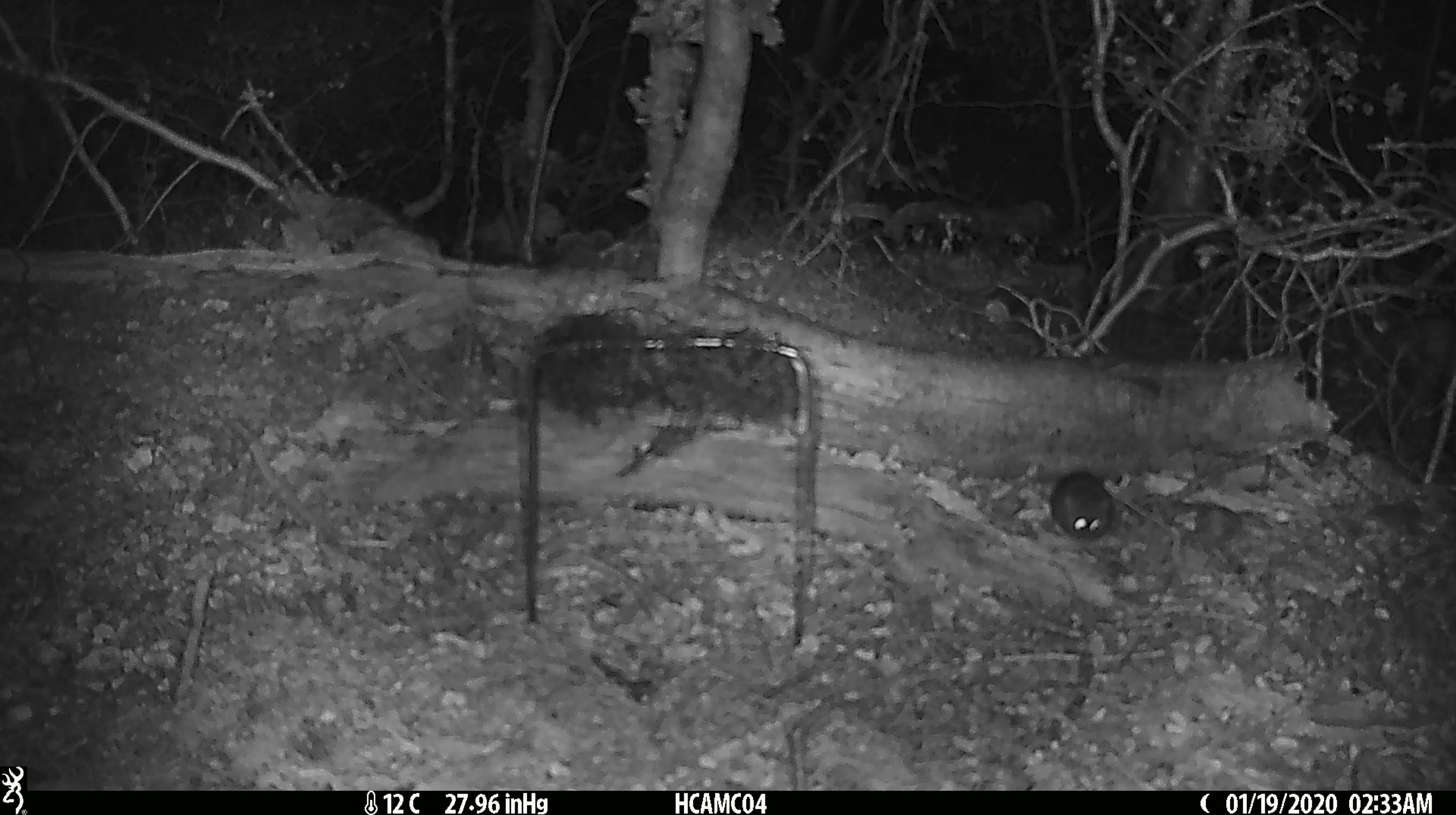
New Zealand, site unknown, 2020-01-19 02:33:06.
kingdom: Animalia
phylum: Chordata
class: Mammalia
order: Rodentia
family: Muridae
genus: Mus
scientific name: Mus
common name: mouse